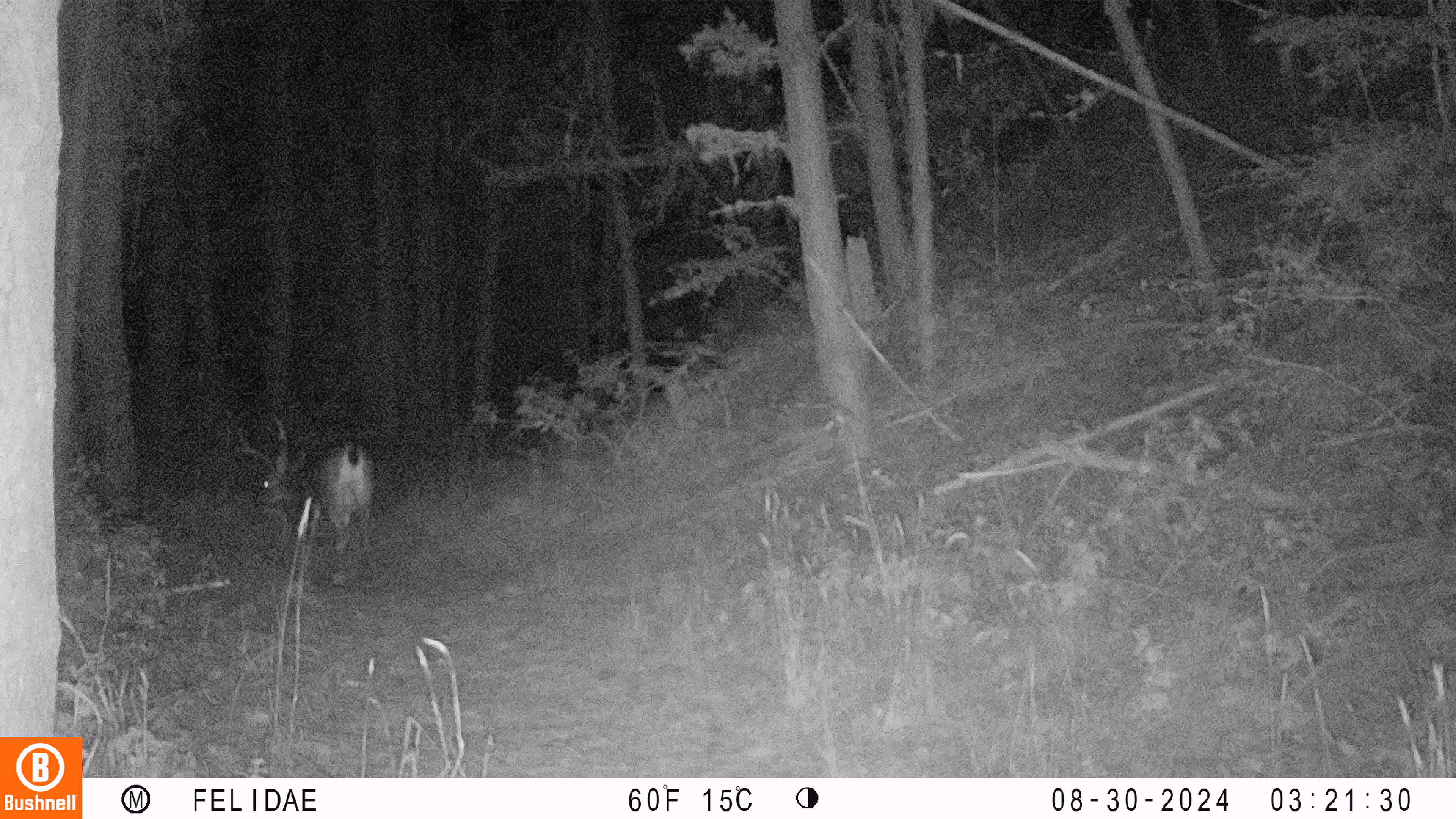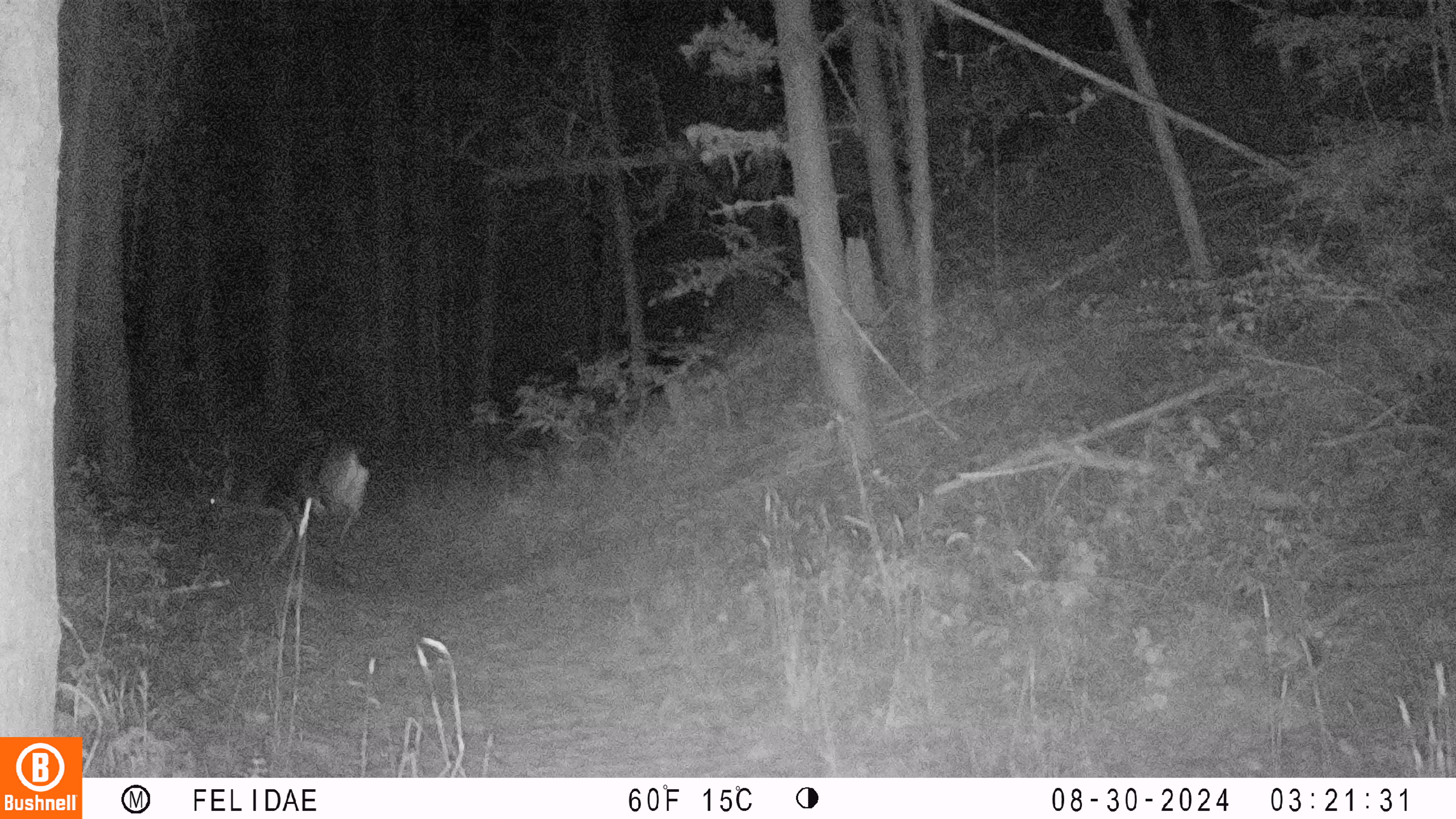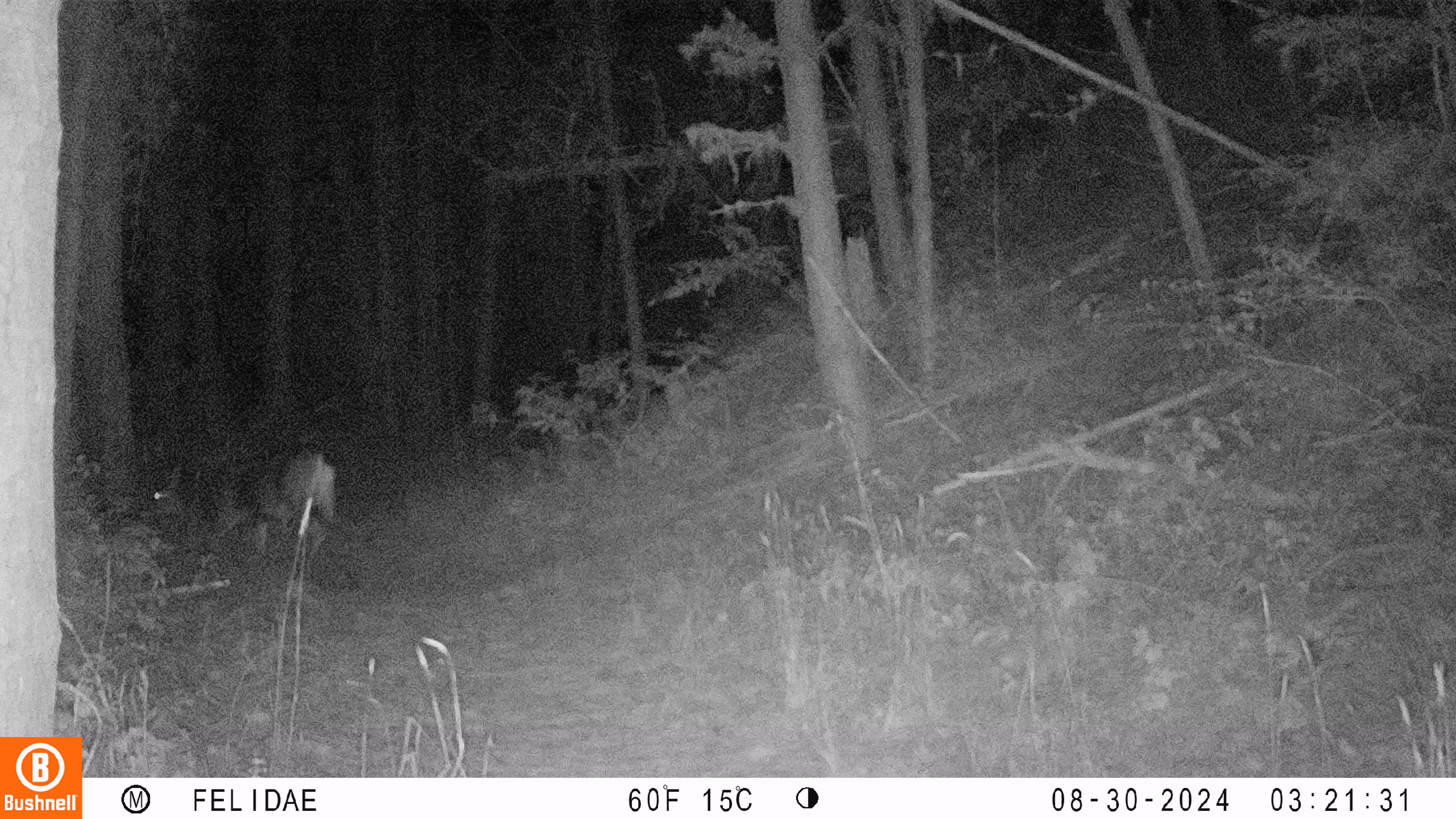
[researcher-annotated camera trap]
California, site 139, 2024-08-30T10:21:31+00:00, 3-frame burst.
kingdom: Animalia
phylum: Chordata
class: Mammalia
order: Artiodactyla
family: Cervidae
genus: Odocoileus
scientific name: Odocoileus hemionus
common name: mule deer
Mule deer (Odocoileus hemionus).